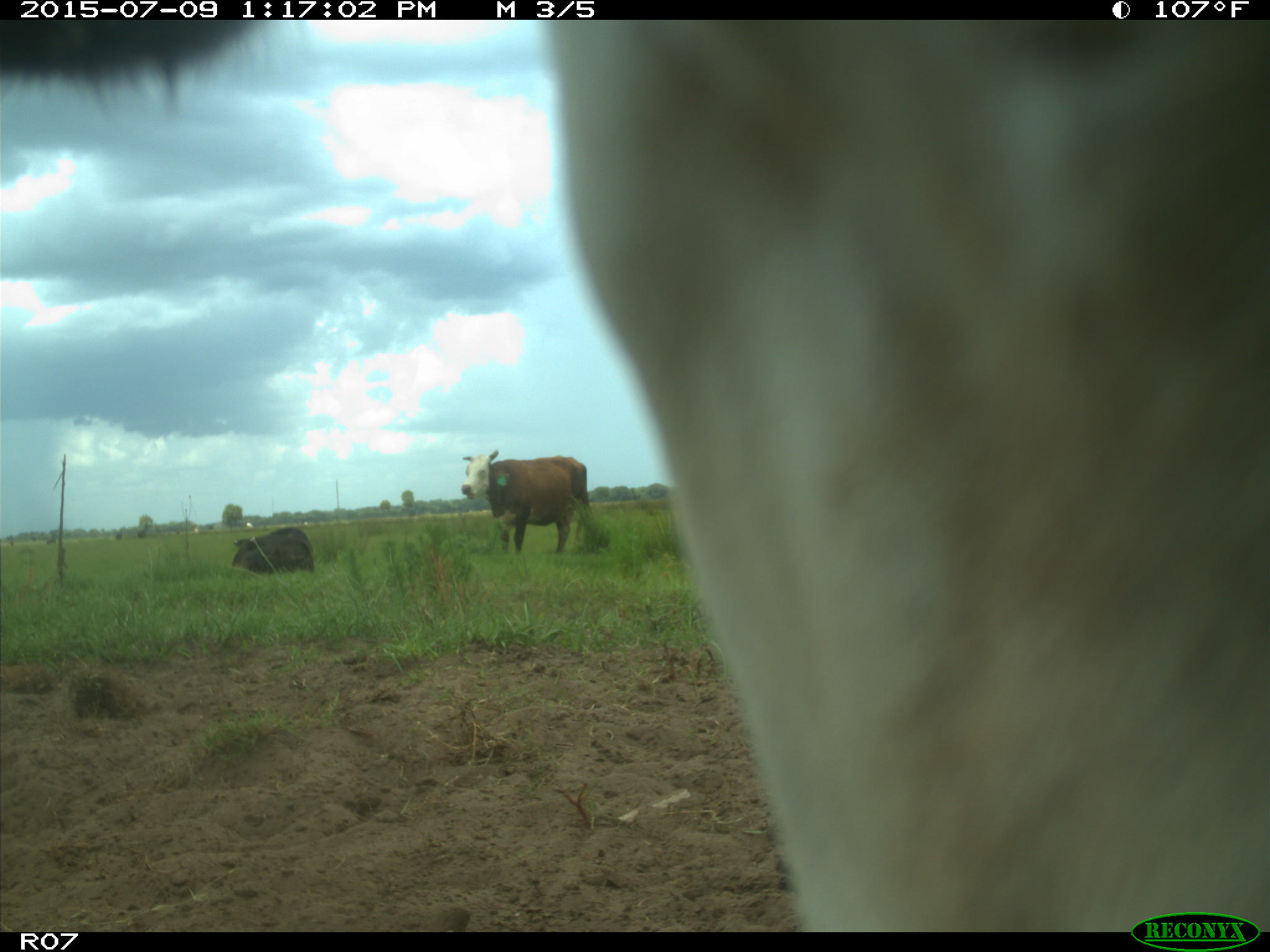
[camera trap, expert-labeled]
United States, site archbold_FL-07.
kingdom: Animalia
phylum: Chordata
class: Mammalia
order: Artiodactyla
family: Bovidae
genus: Bos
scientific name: Bos taurus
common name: domestic cow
Bos taurus (domestic cow).